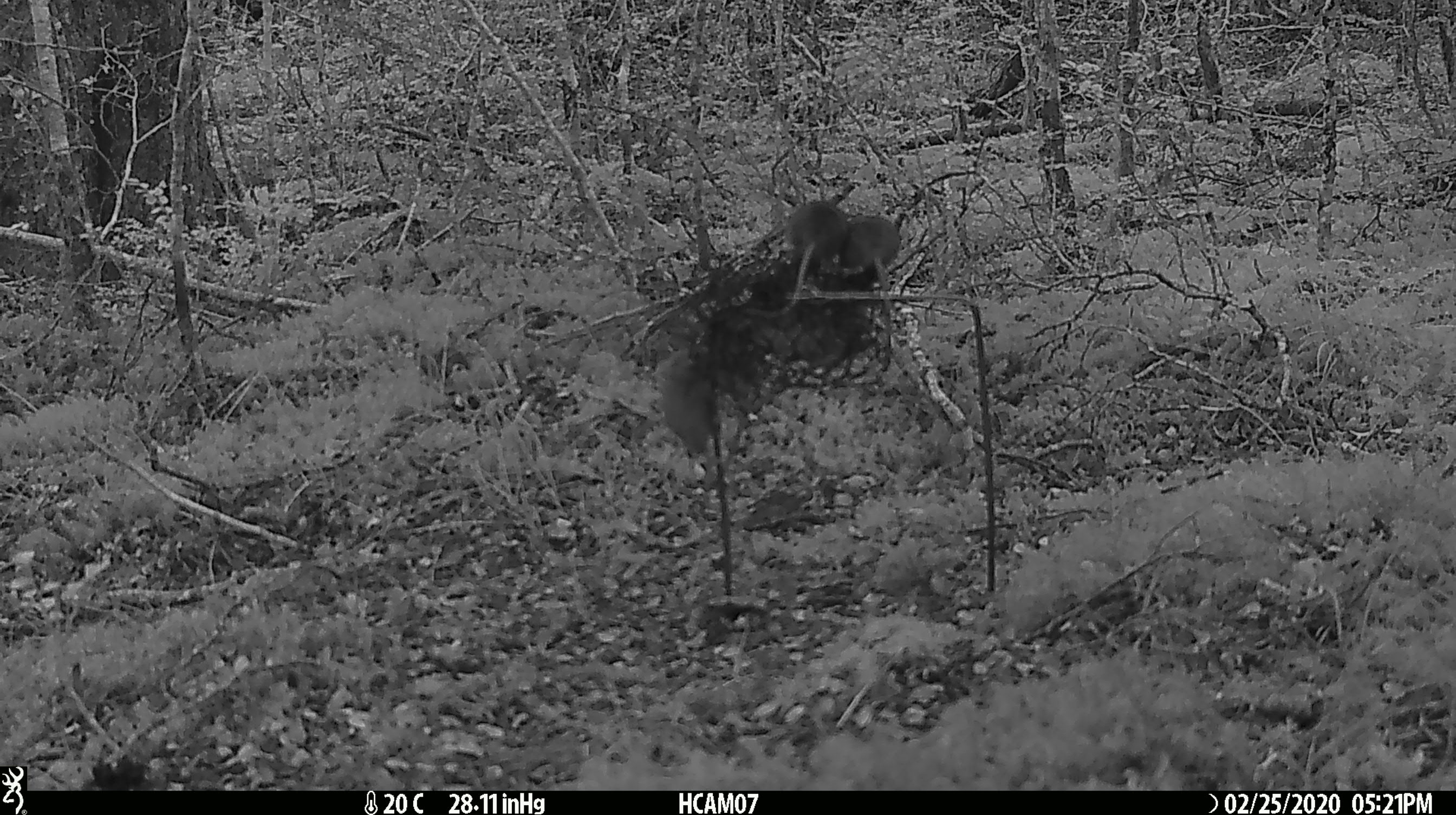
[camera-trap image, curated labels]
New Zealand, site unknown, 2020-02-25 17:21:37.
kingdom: Animalia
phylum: Chordata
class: Mammalia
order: Rodentia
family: Muridae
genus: Mus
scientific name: Mus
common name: mouse